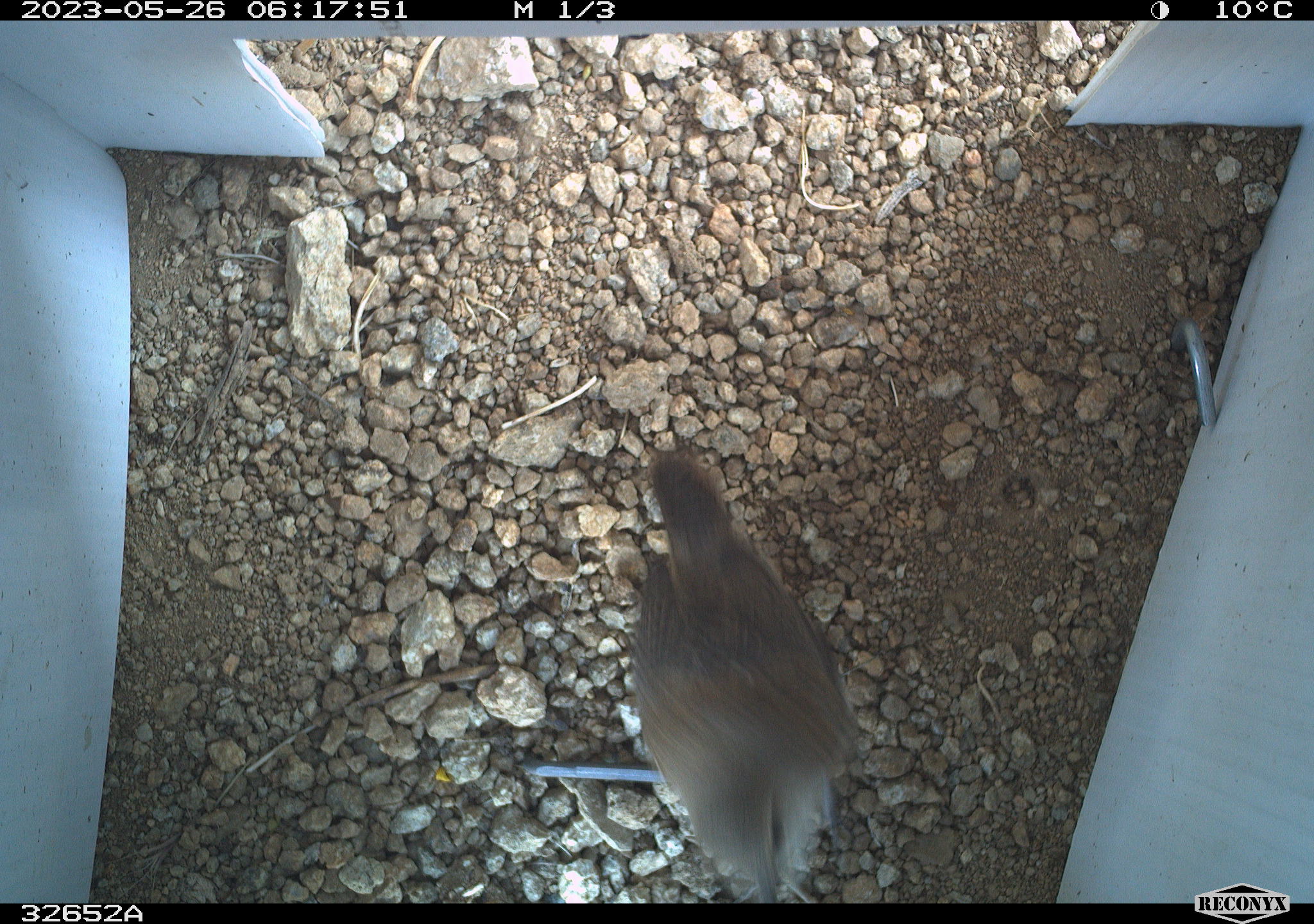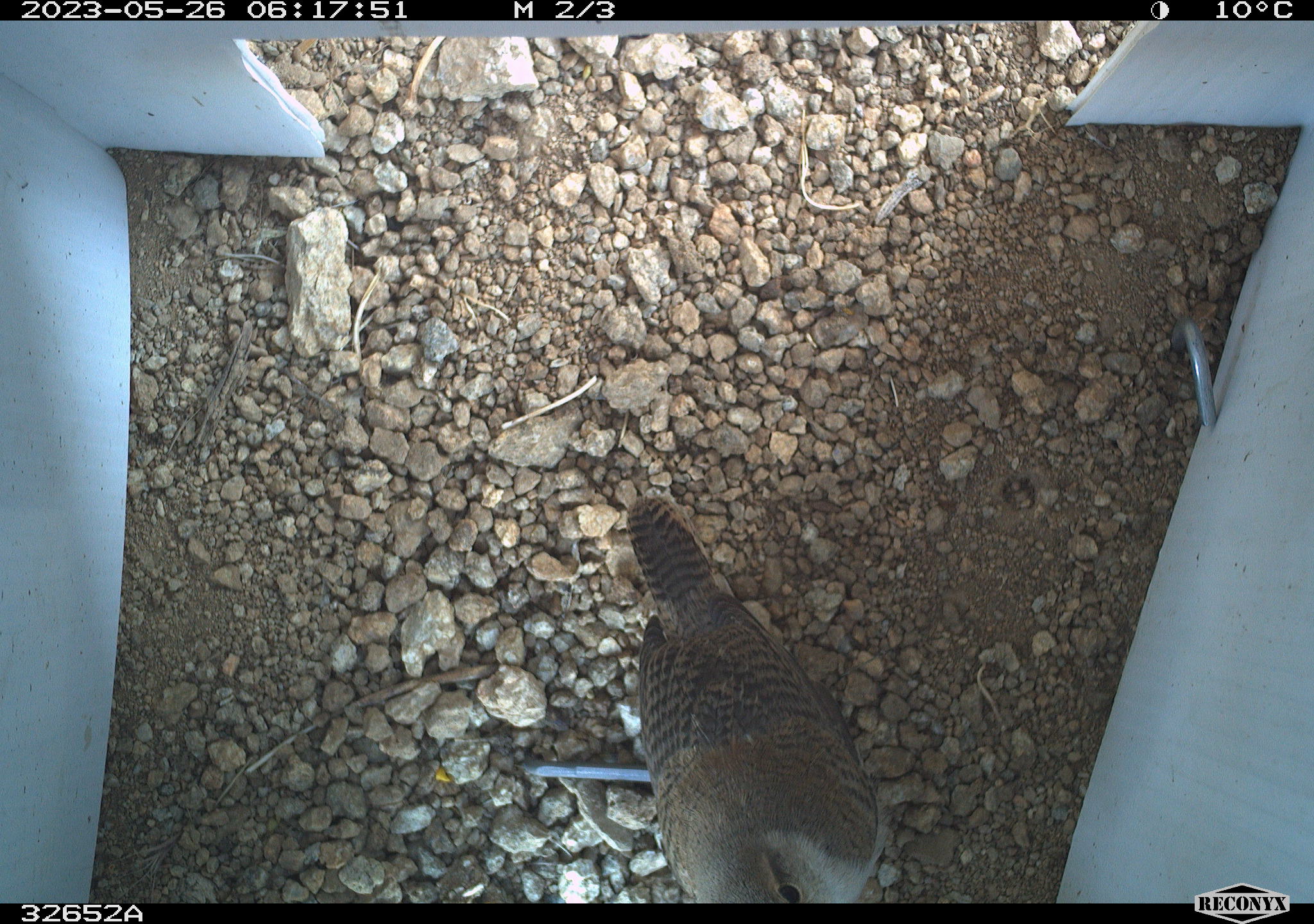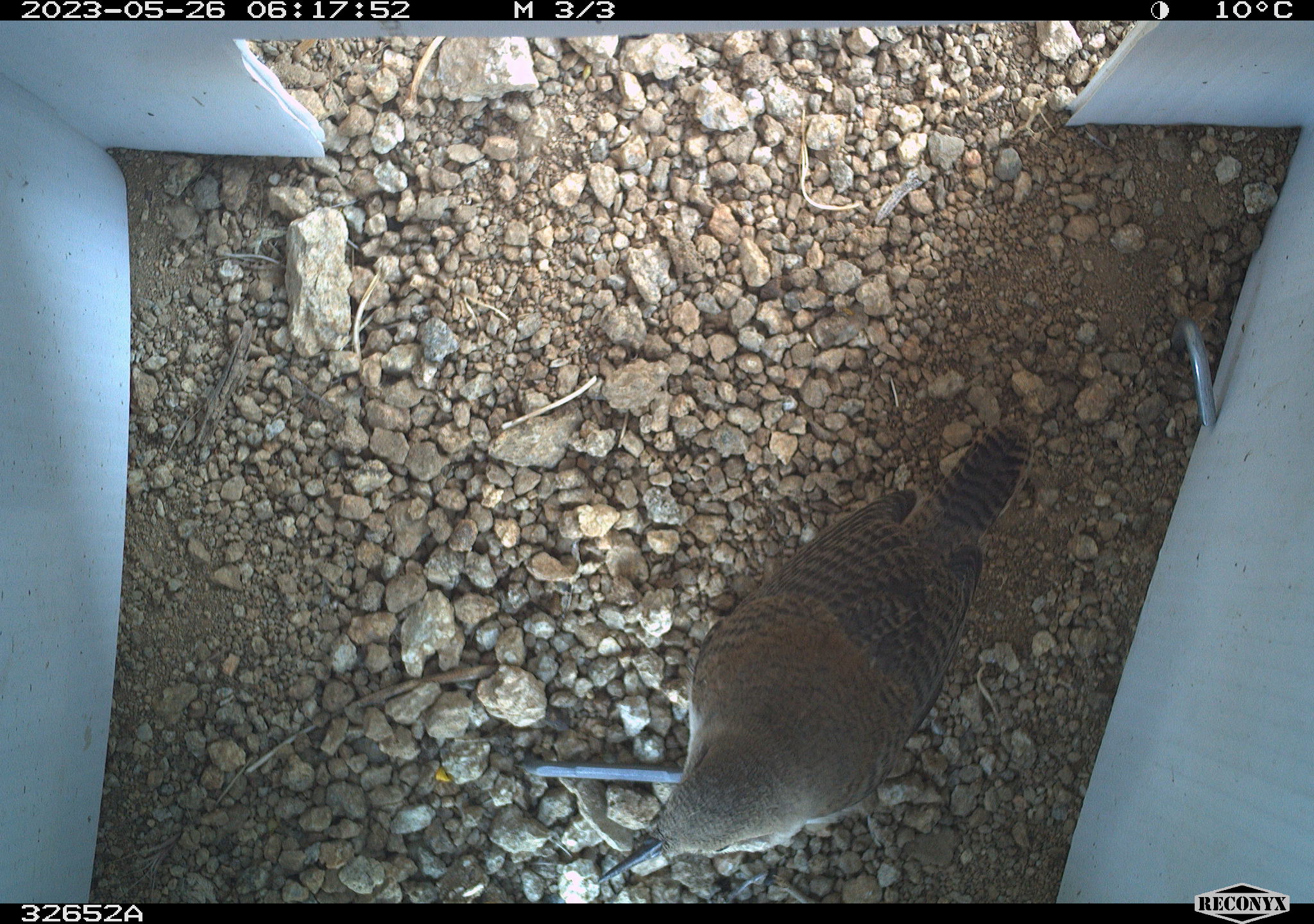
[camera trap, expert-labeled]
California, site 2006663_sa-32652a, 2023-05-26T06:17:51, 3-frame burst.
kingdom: Animalia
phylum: Chordata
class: Aves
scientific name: Aves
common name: bird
Bird (Aves).